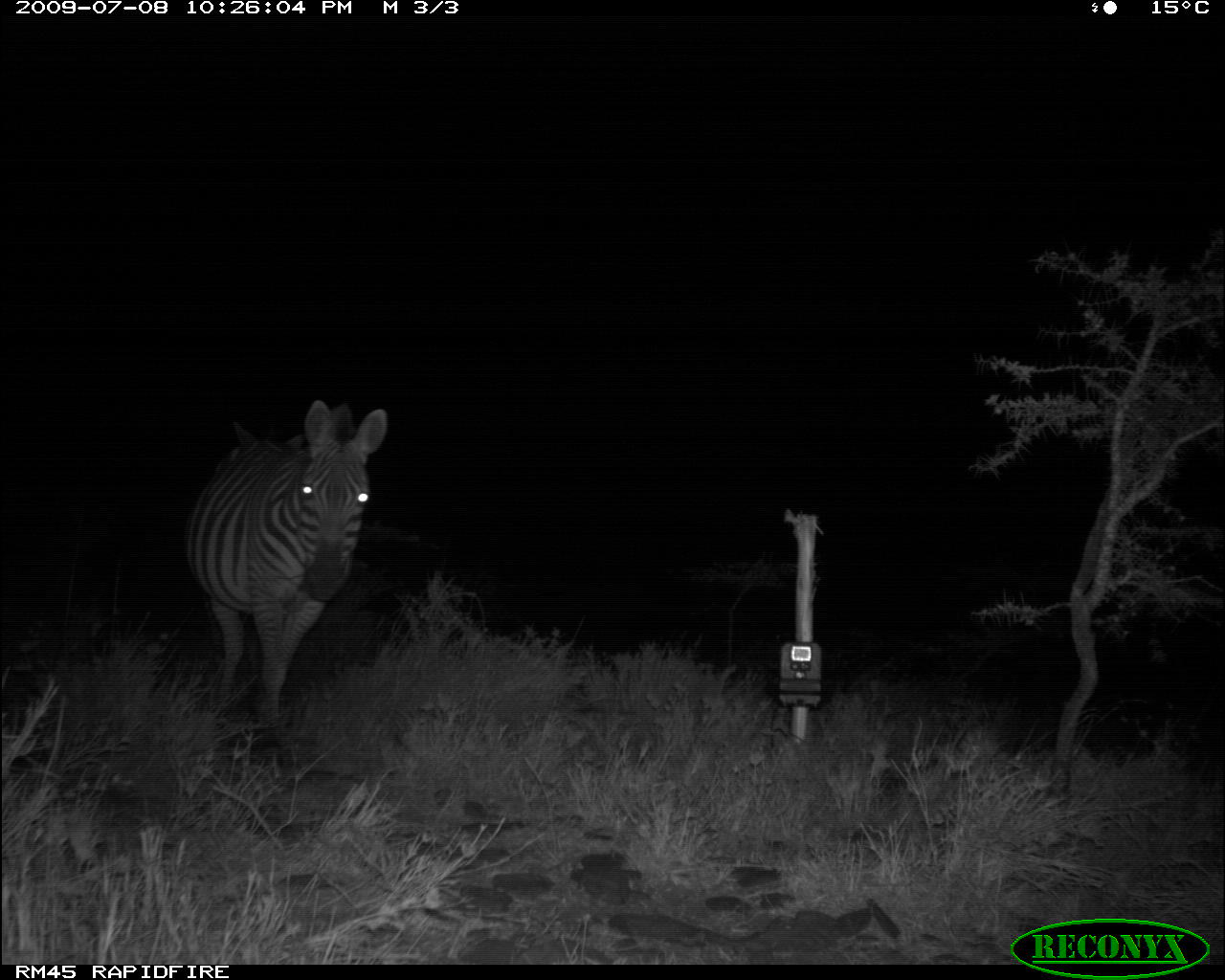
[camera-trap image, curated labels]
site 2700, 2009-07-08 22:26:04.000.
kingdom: Animalia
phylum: Chordata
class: Mammalia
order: Perissodactyla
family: Equidae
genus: Equus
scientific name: Equus quagga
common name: plains zebra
Equus quagga (plains zebra), count 2.